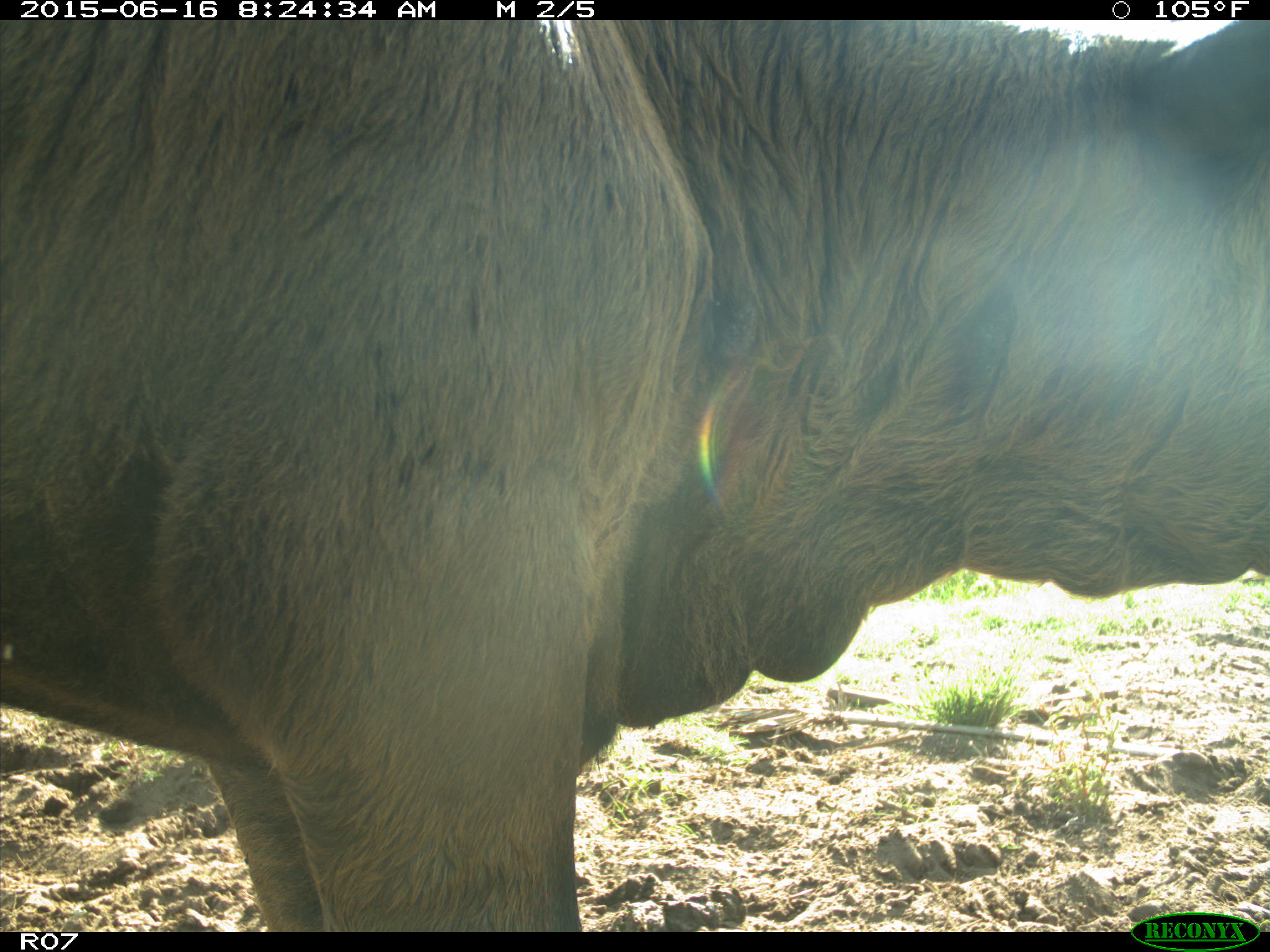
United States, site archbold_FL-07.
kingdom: Animalia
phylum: Chordata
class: Mammalia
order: Artiodactyla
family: Bovidae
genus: Bos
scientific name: Bos taurus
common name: domestic cow